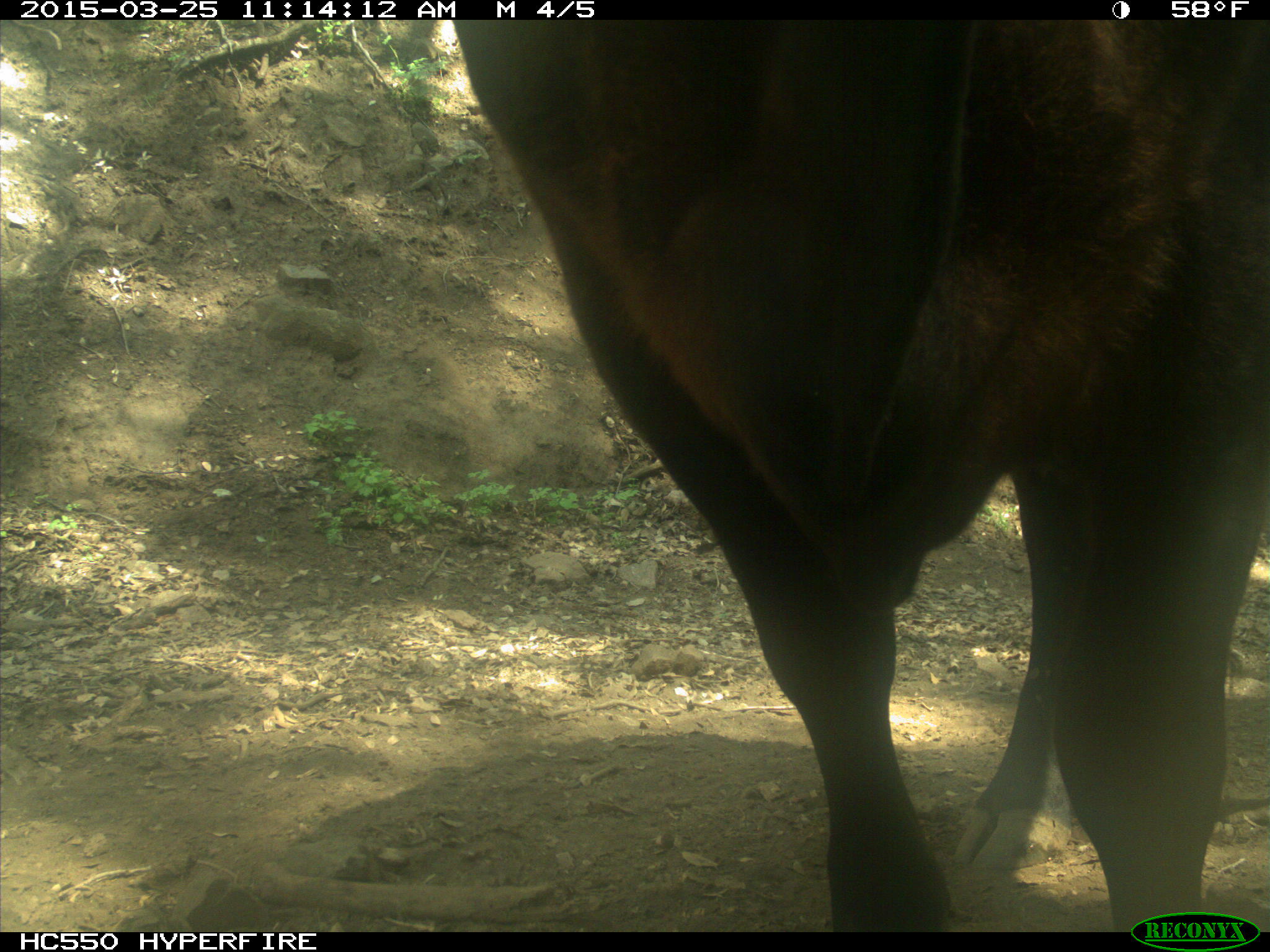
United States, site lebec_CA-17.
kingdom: Animalia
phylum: Chordata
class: Mammalia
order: Artiodactyla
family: Bovidae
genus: Bos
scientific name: Bos taurus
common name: domestic cow